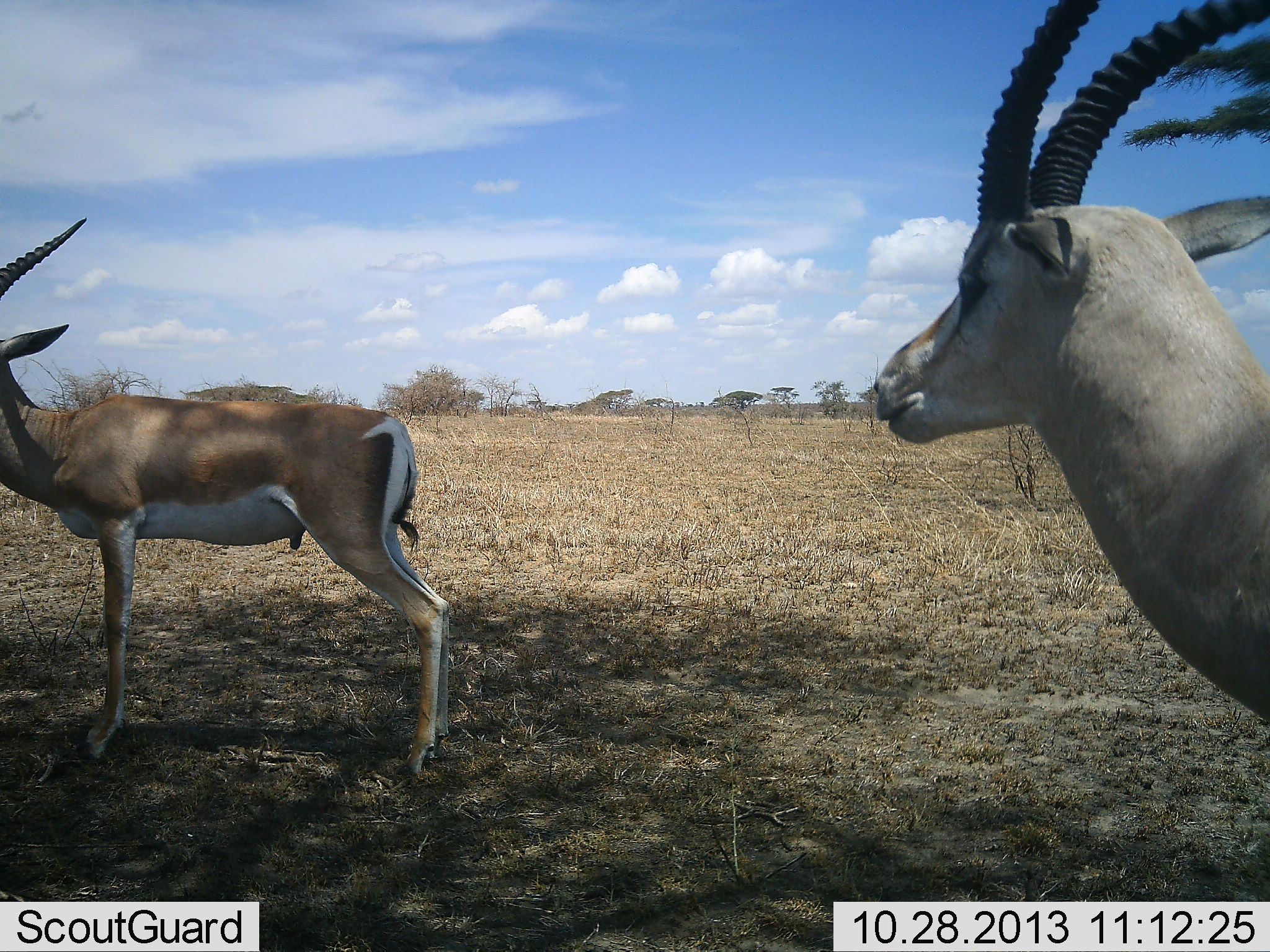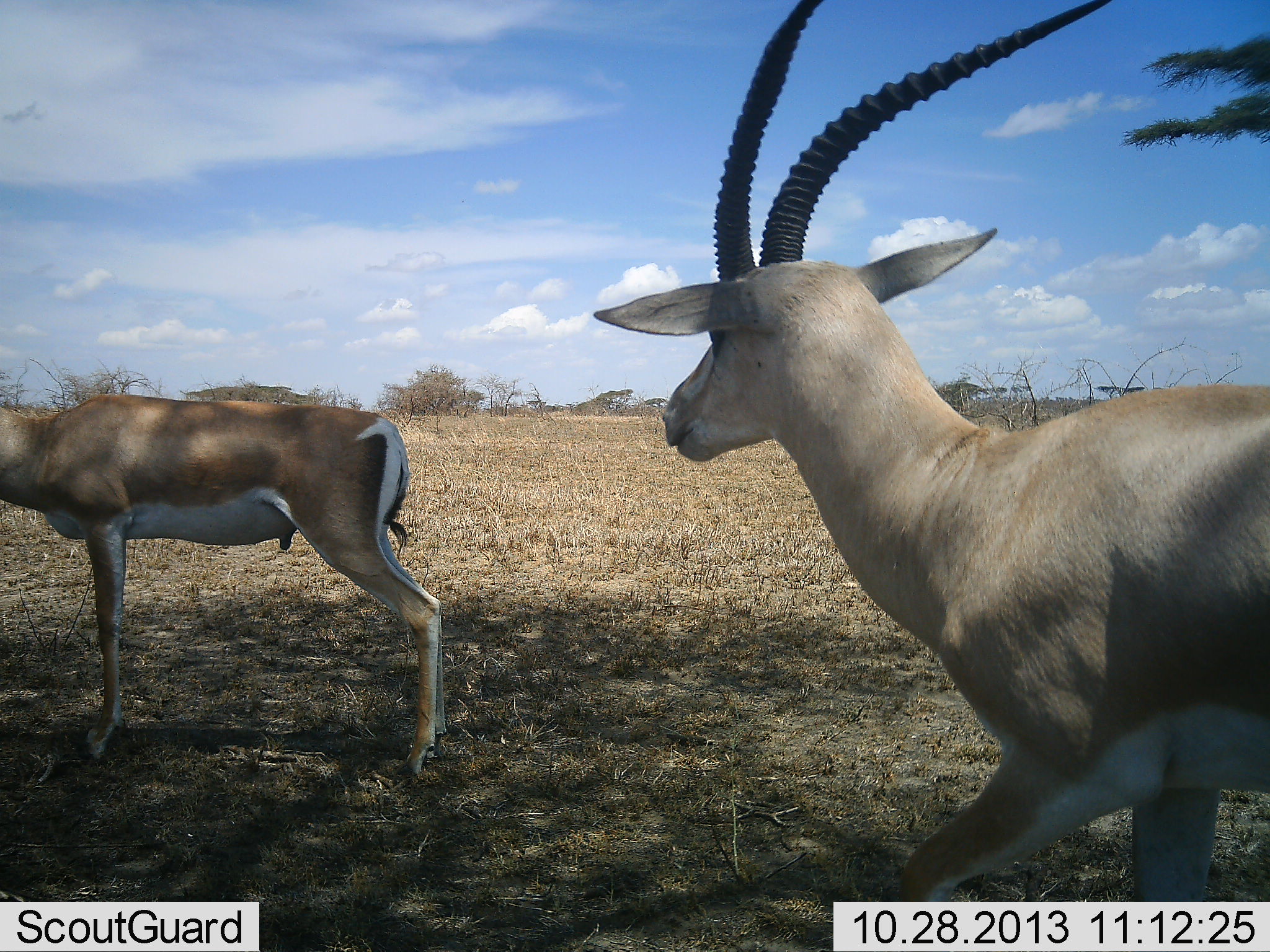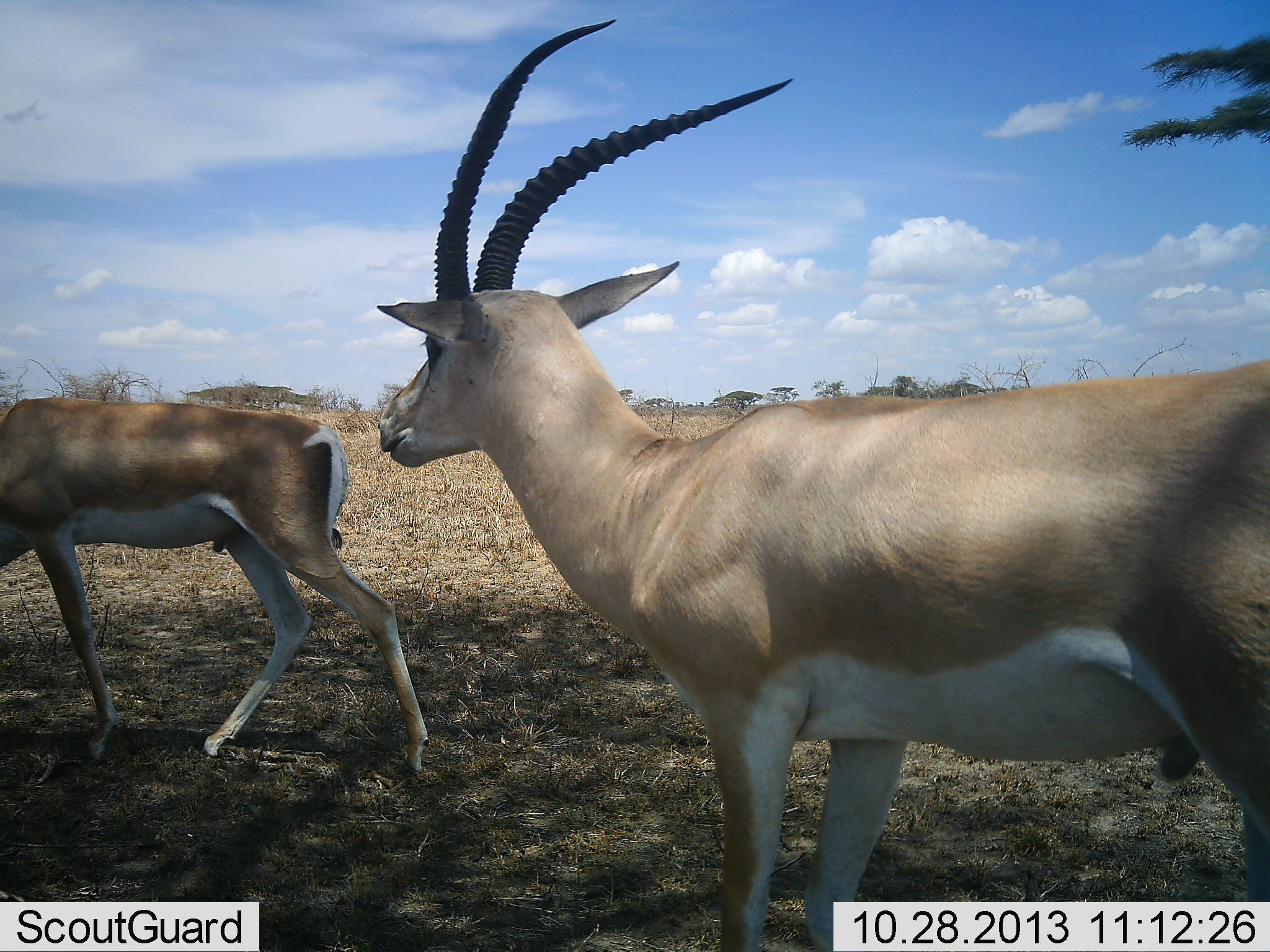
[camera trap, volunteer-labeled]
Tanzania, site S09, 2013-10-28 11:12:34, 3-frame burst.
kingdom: Animalia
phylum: Chordata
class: Mammalia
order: Artiodactyla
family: Bovidae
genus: Nanger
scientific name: Nanger granti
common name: grant's gazelle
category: gazellegrants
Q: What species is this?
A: Gazellegrants (grant's gazelle) (Nanger granti).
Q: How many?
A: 2.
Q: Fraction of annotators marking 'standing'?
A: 30%.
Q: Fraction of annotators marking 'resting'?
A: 0%.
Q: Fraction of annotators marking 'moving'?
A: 100%.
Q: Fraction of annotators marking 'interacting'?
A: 0%.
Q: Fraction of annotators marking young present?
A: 0%.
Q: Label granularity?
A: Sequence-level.